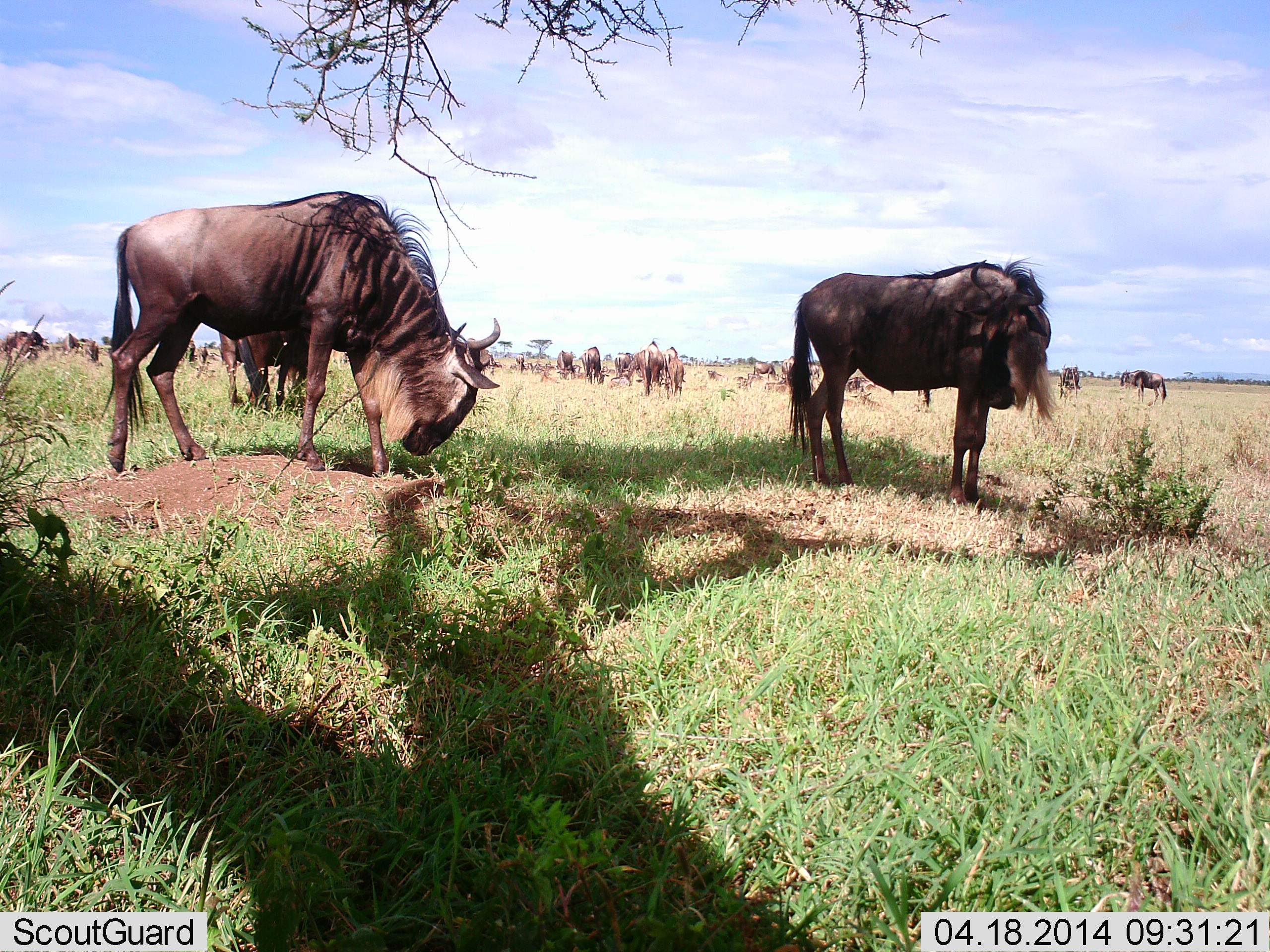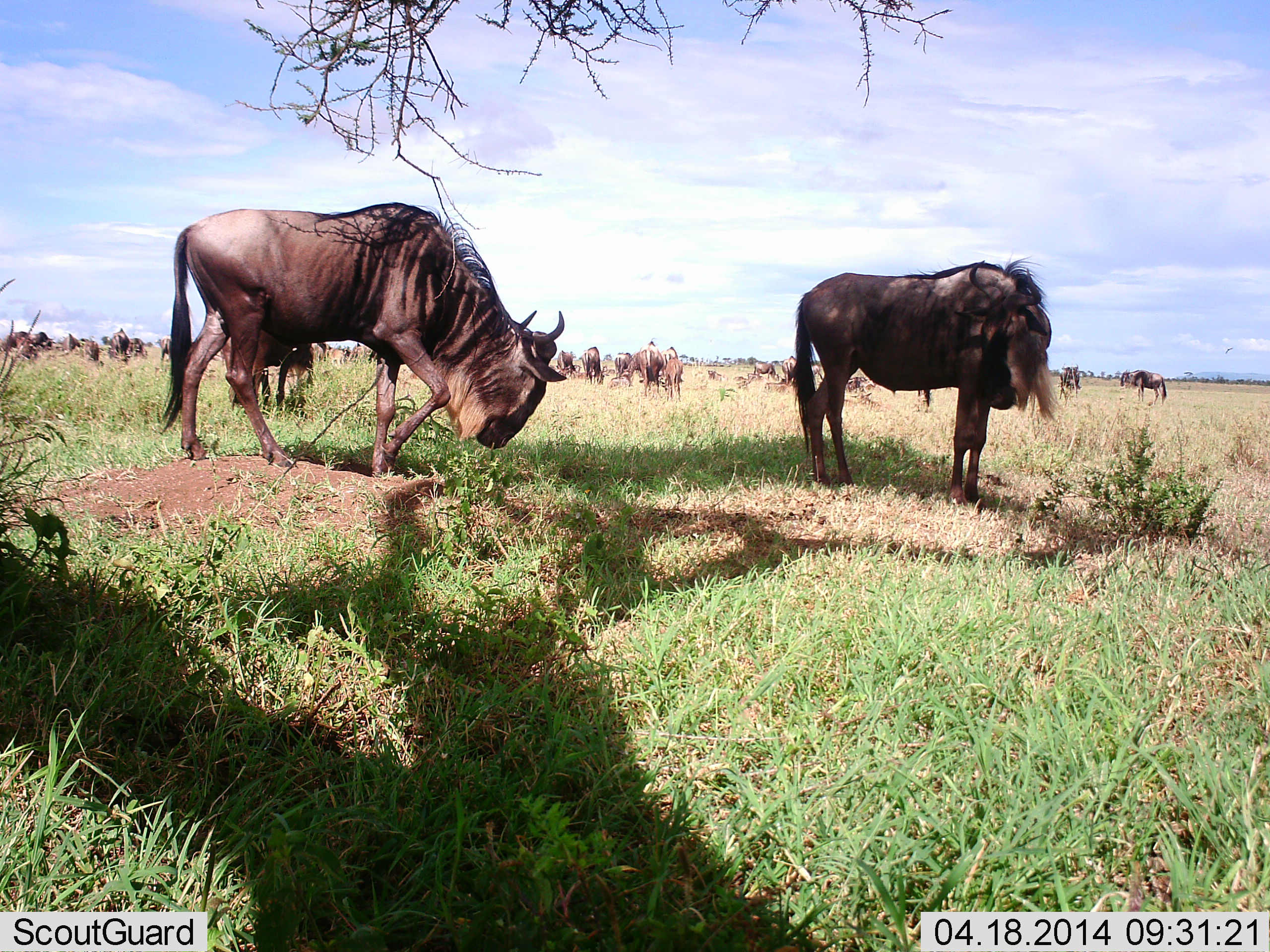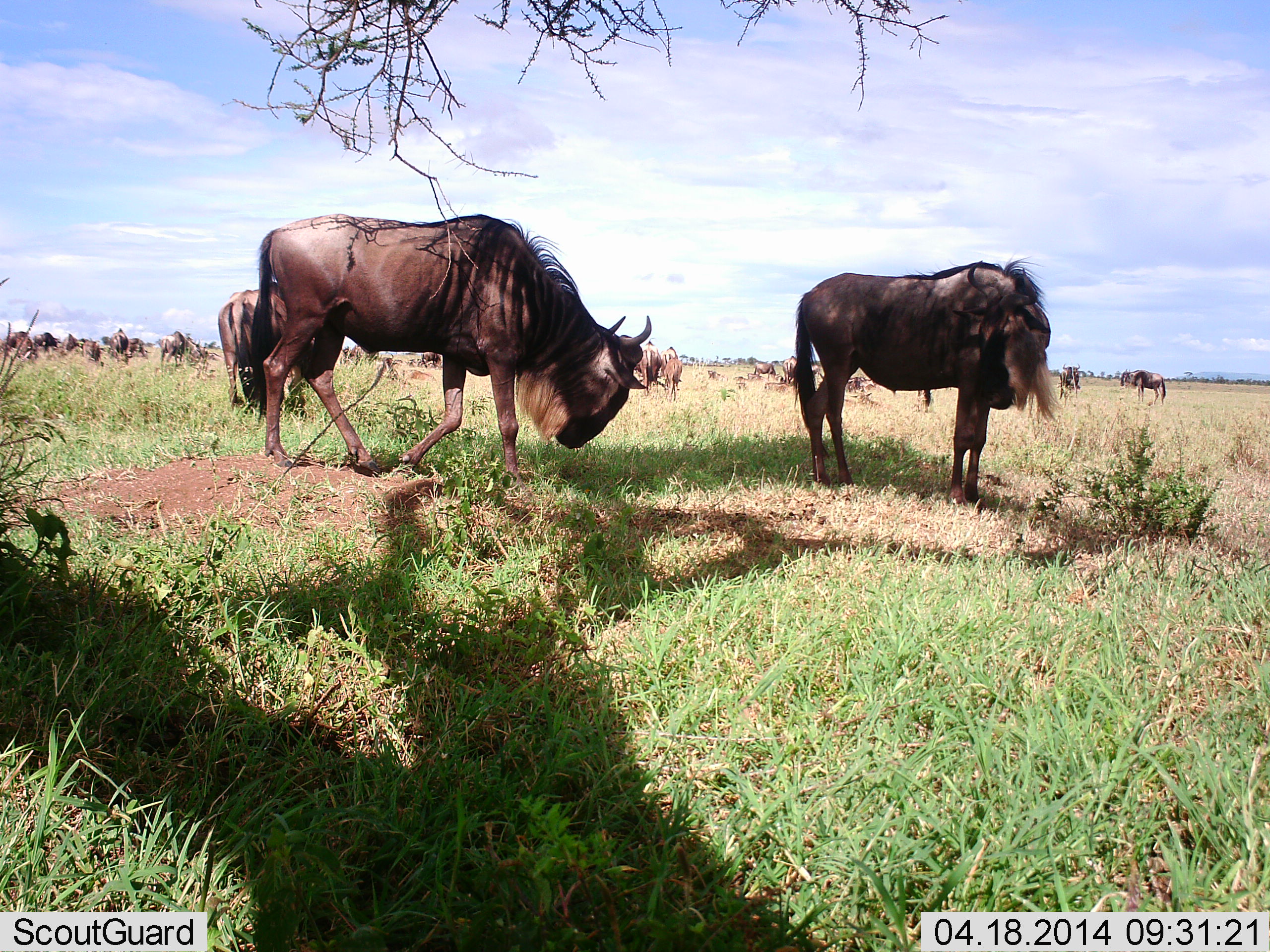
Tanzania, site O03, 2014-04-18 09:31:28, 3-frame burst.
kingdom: Animalia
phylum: Chordata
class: Mammalia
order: Artiodactyla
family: Bovidae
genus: Connochaetes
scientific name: Connochaetes taurinus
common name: blue wildebeest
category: wildebeest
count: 11-50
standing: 70%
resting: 10%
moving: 20%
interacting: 0%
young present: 0%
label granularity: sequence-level